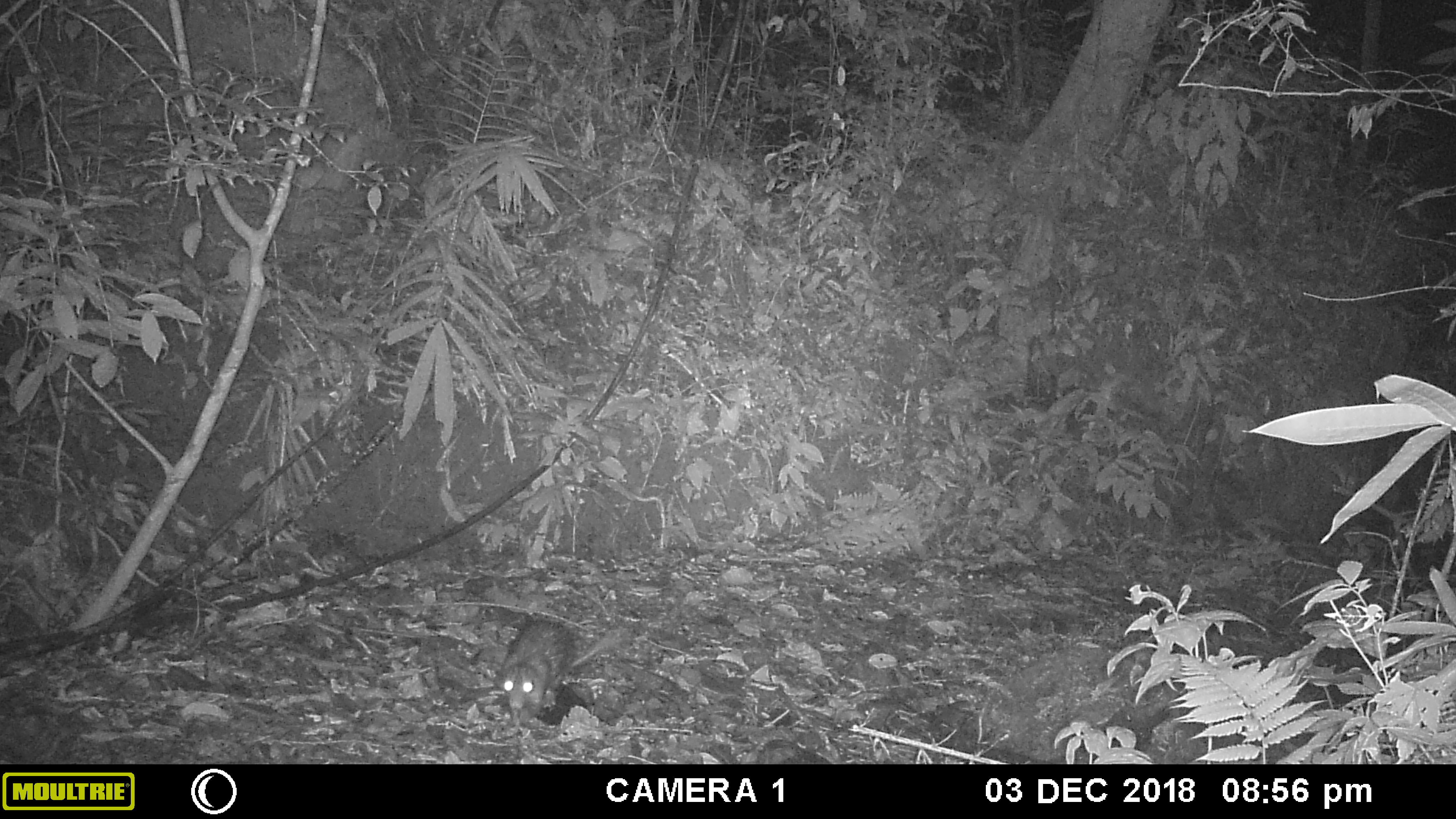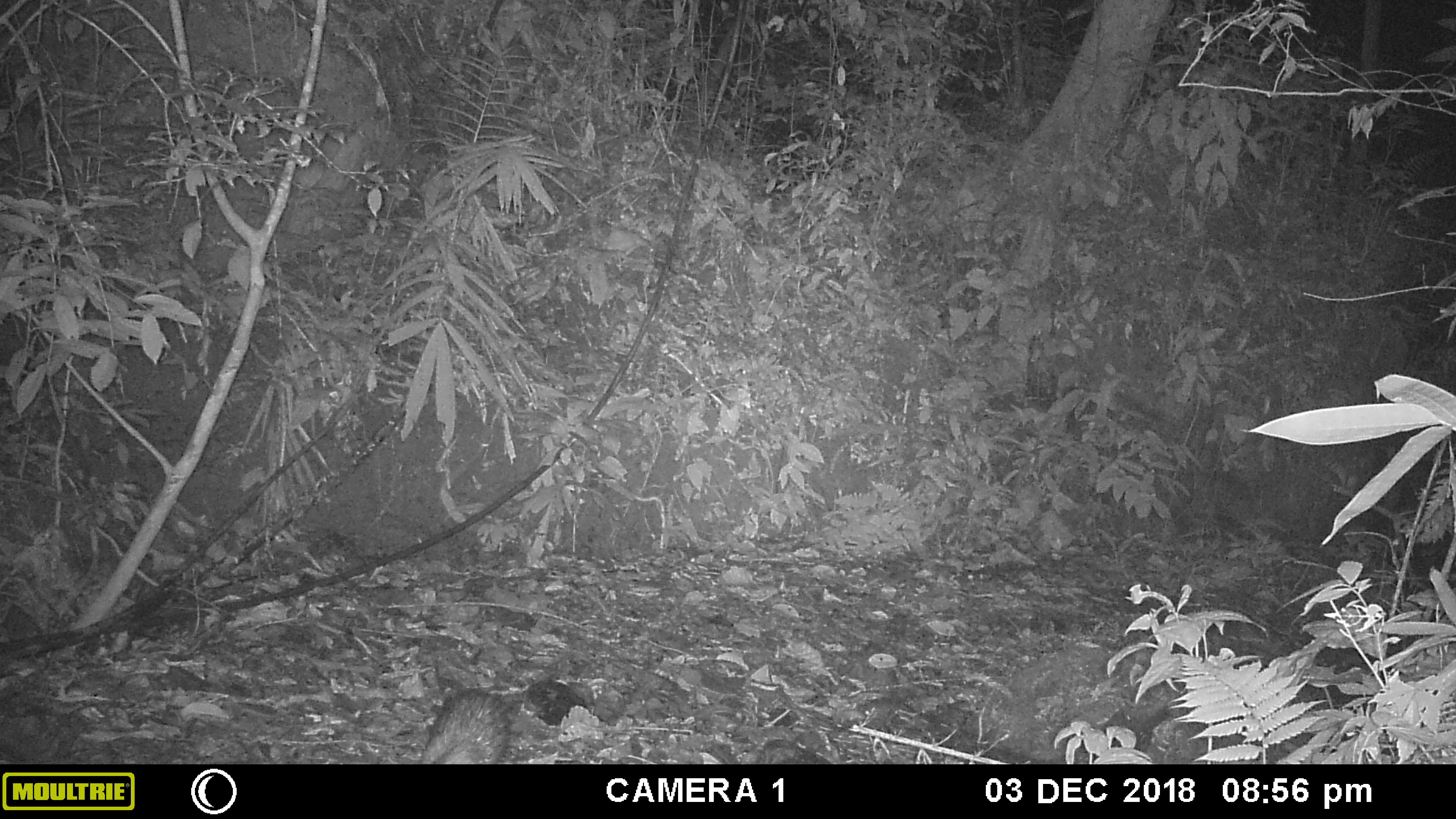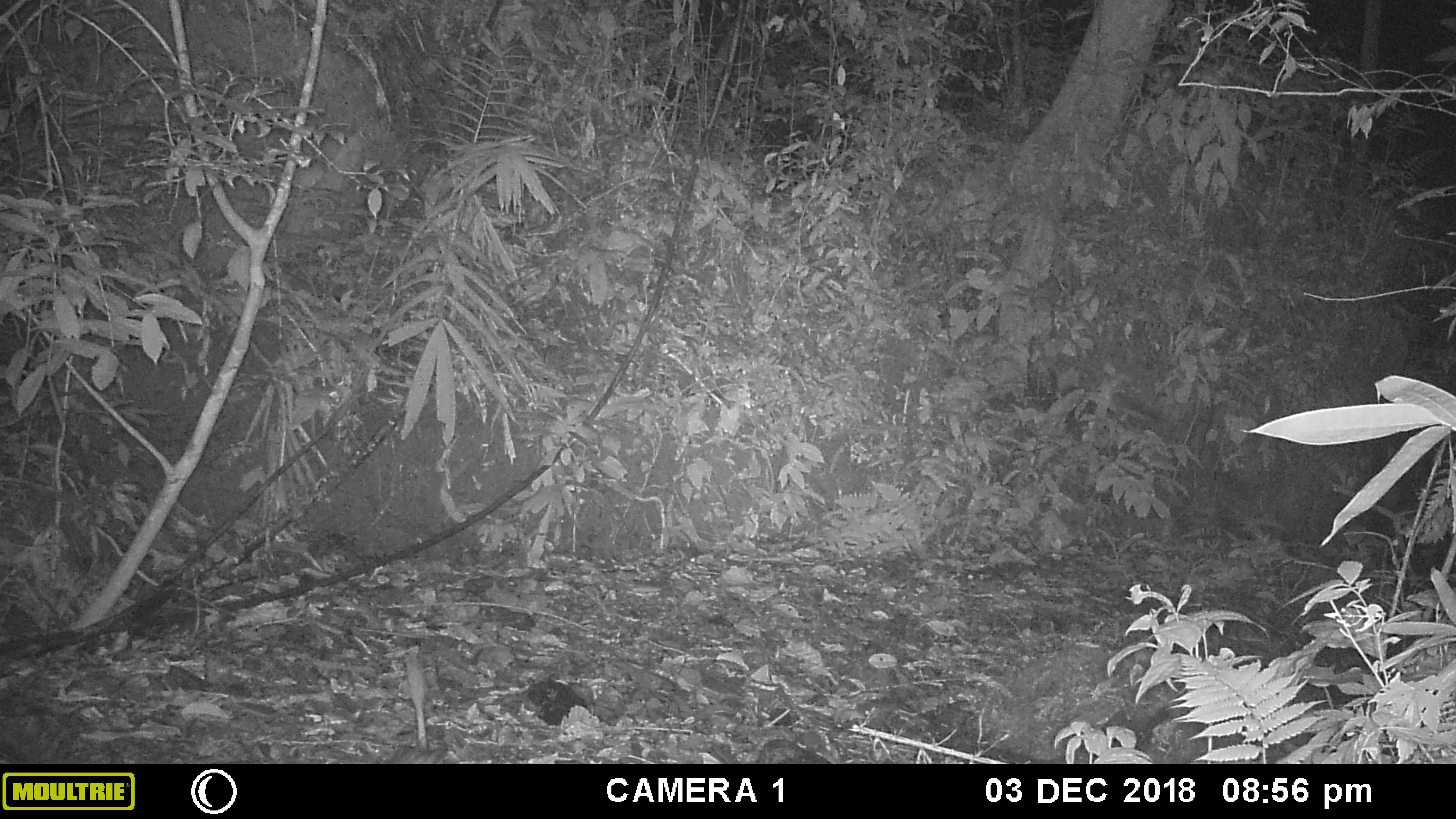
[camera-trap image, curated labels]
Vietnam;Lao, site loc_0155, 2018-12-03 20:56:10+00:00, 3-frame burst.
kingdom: Animalia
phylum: Chordata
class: Mammalia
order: Rodentia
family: Hystricidae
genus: Atherurus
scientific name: Atherurus macrourus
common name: asiatic brush-tailed porcupine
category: asiatic brush tailed porcupine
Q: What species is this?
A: Asiatic brush tailed porcupine (asiatic brush-tailed porcupine) (Atherurus macrourus).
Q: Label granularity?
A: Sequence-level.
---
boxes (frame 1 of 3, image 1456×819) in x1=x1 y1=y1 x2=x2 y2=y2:
asiatic brush tailed porcupine: x1=499 y1=618 x2=575 y2=726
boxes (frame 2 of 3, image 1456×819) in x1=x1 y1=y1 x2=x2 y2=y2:
asiatic brush tailed porcupine: x1=420 y1=687 x2=509 y2=764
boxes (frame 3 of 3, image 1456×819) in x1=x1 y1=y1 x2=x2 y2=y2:
asiatic brush tailed porcupine: x1=389 y1=744 x2=447 y2=764